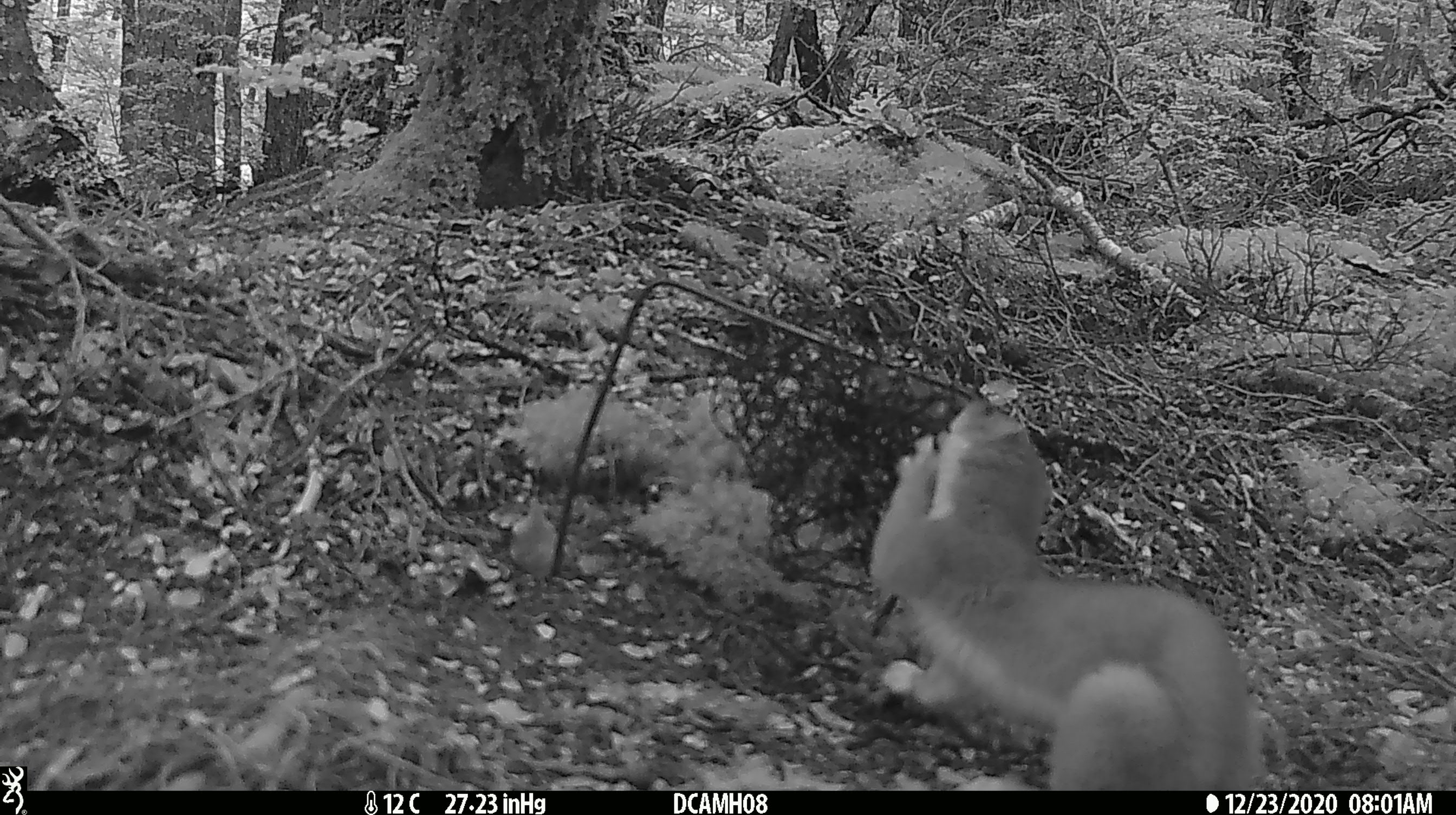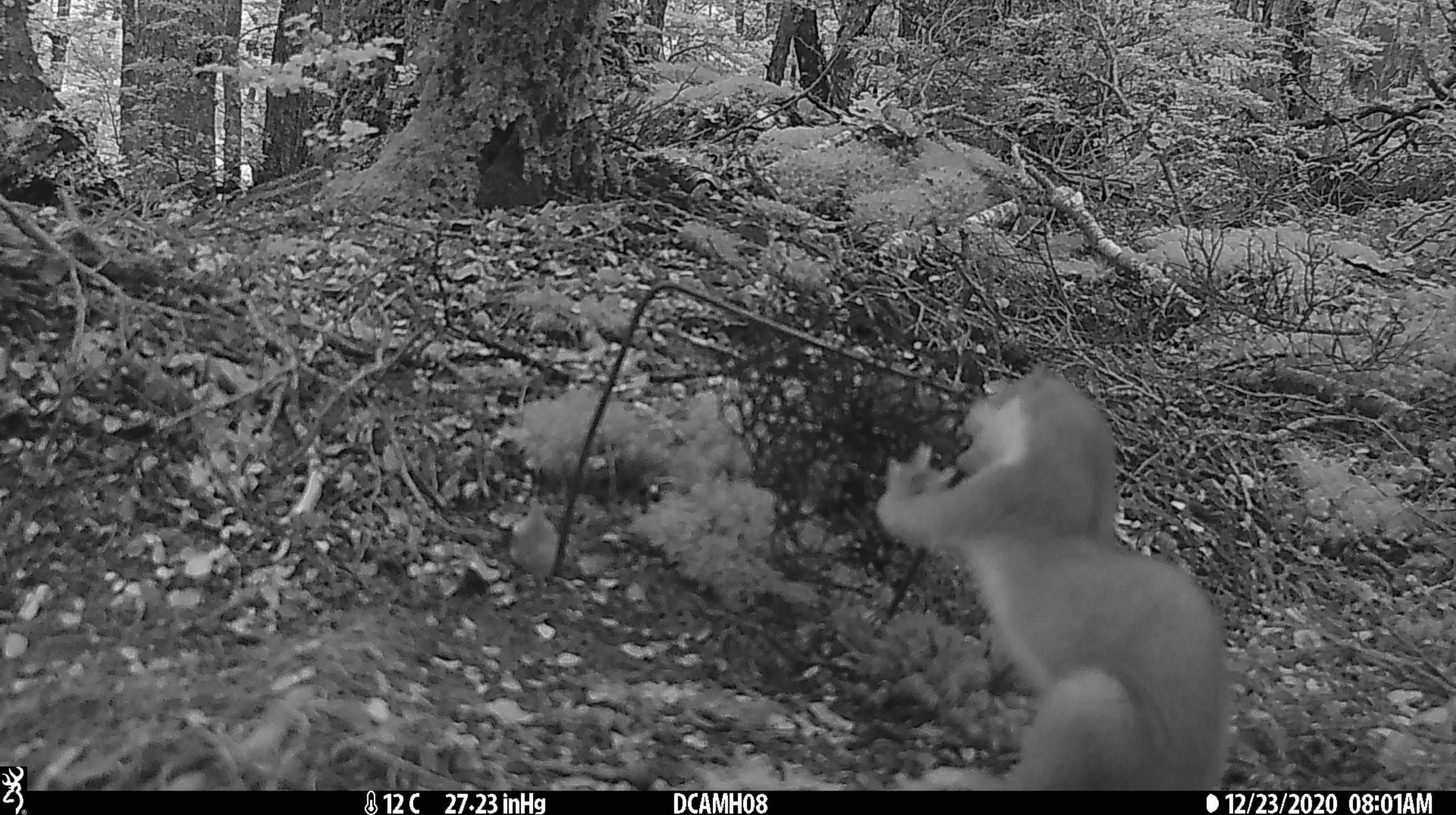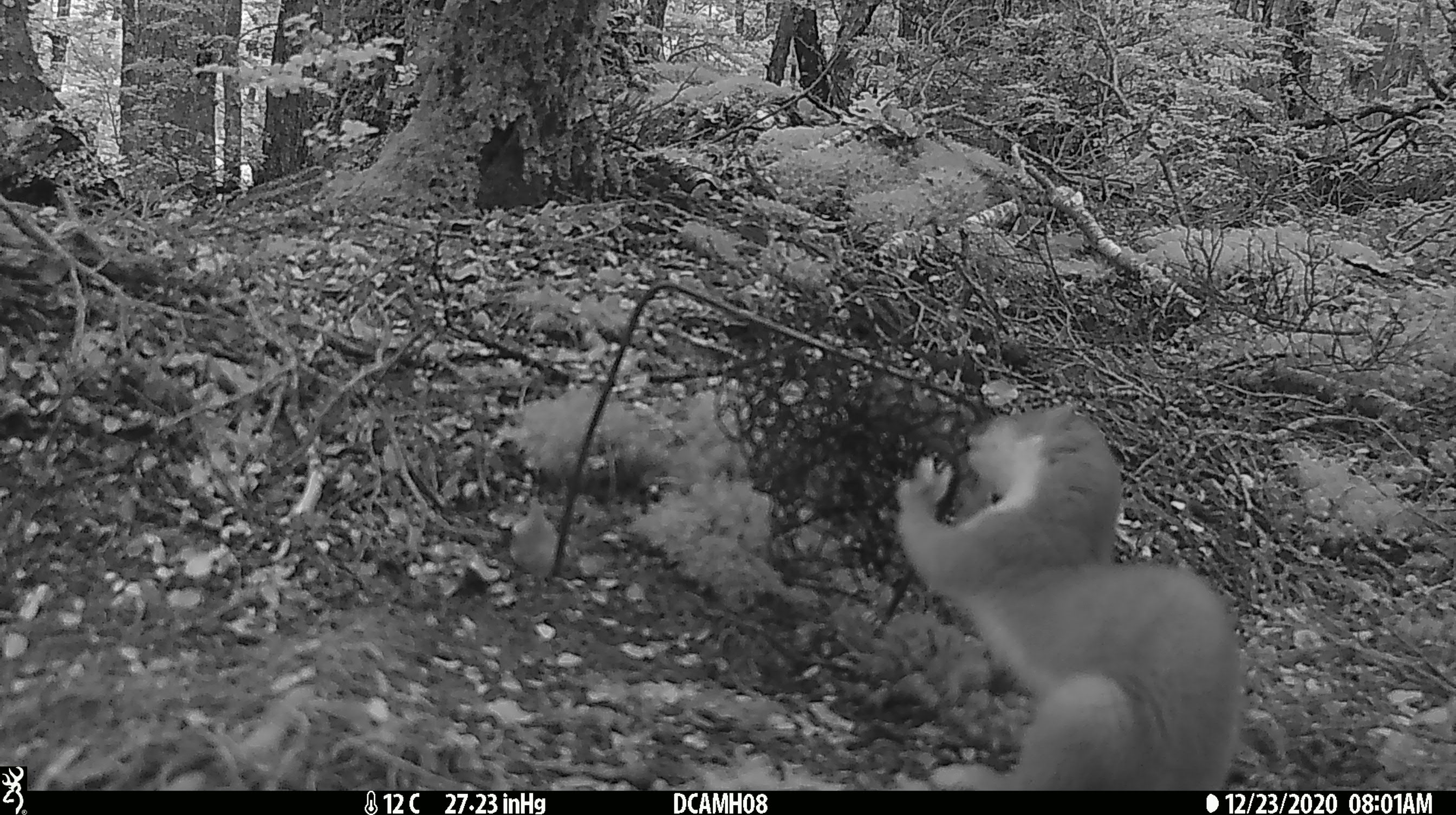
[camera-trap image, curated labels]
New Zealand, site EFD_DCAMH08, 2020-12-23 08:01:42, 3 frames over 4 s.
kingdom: Animalia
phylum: Chordata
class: Mammalia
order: Carnivora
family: Mustelidae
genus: Mustela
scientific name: Mustela erminea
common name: stoat